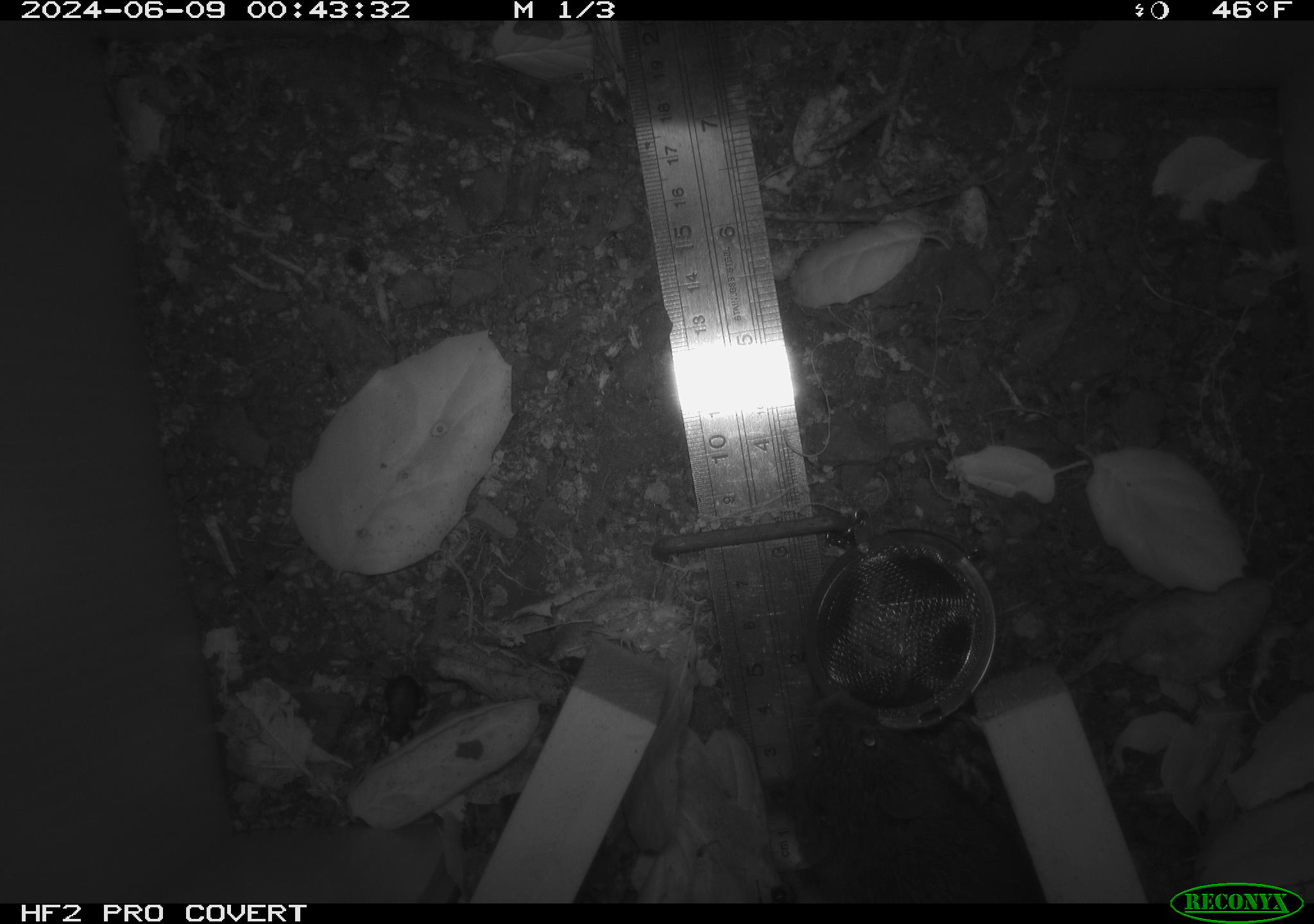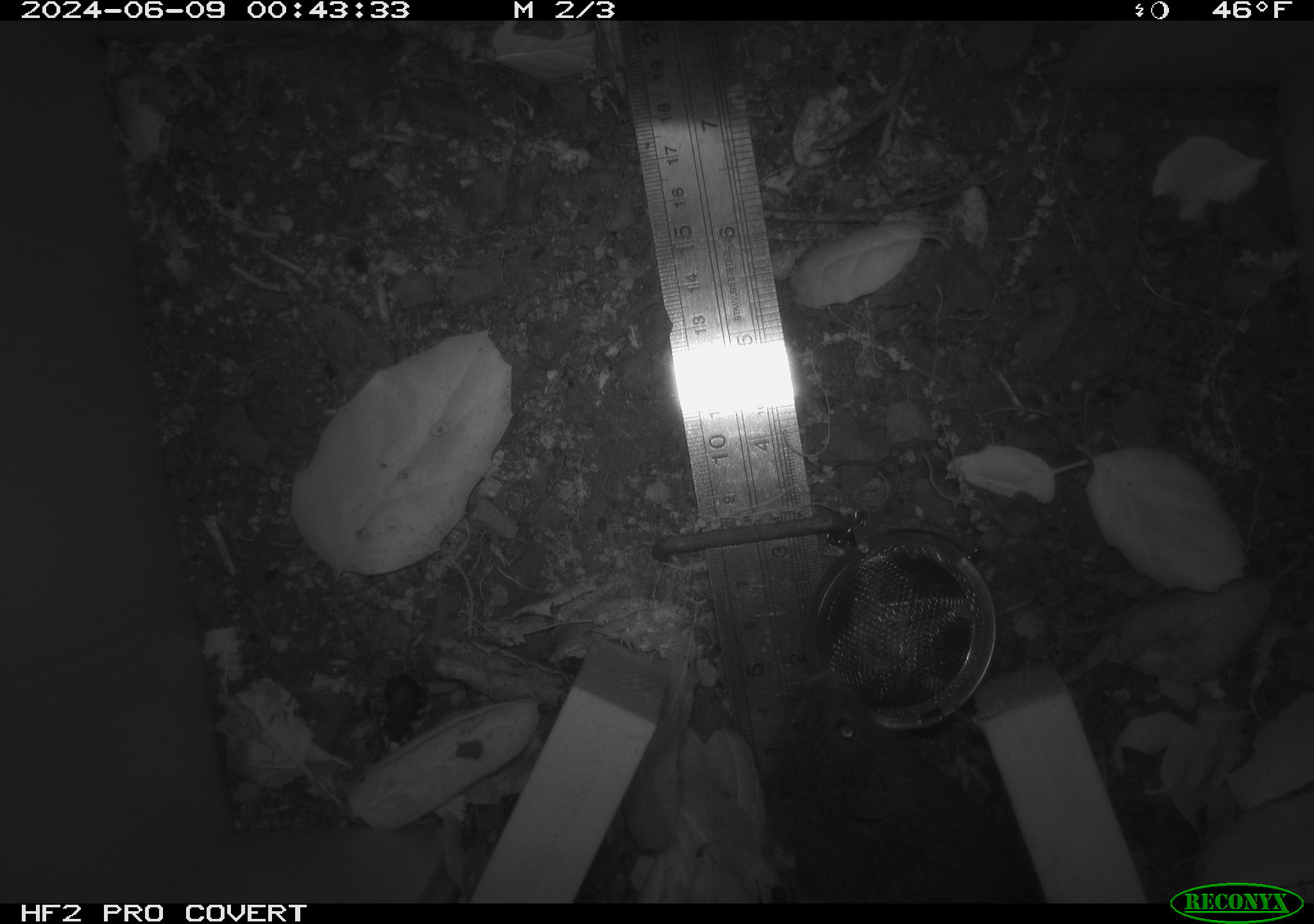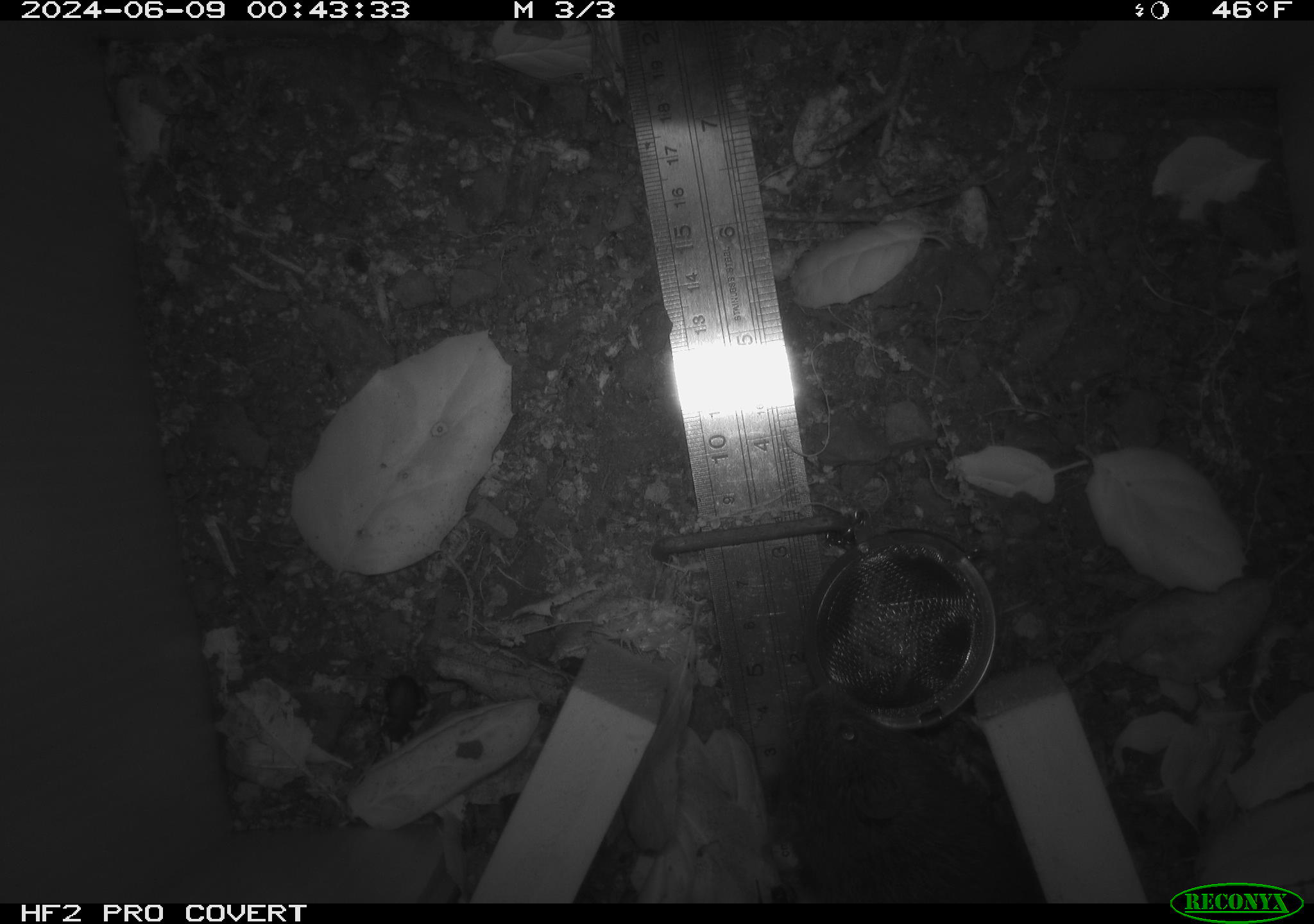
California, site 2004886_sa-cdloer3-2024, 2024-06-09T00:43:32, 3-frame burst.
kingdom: Animalia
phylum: Chordata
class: Mammalia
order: Rodentia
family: Cricetidae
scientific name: Arvicolinae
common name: voles, lemmings, and muskrats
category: arvicolinae subfamily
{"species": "arvicolinae subfamily (voles, lemmings, and muskrats) (Arvicolinae)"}